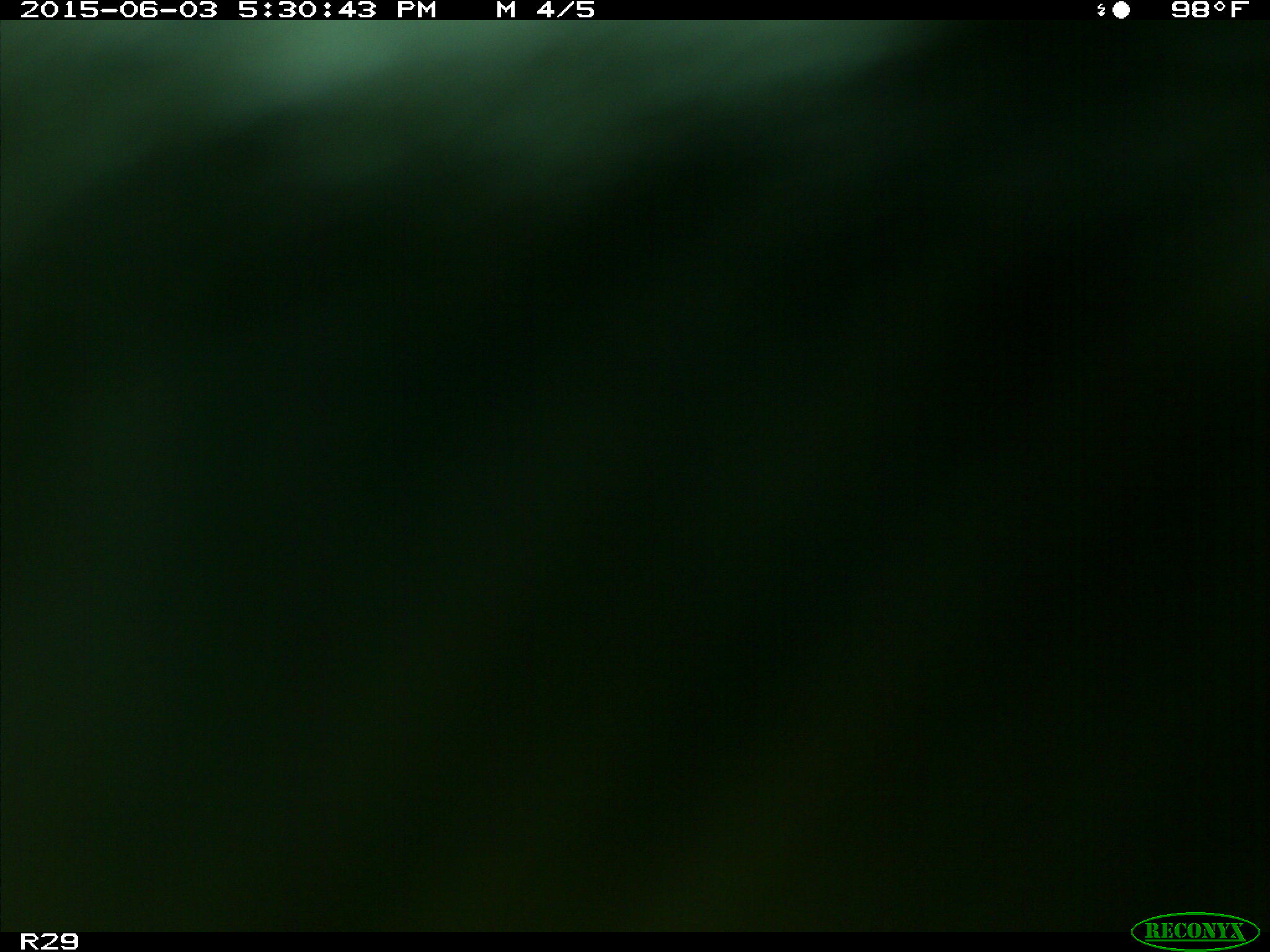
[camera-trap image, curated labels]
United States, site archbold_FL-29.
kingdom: Animalia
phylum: Chordata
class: Mammalia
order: Artiodactyla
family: Bovidae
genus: Bos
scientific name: Bos taurus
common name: domestic cow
Bos taurus (domestic cow).